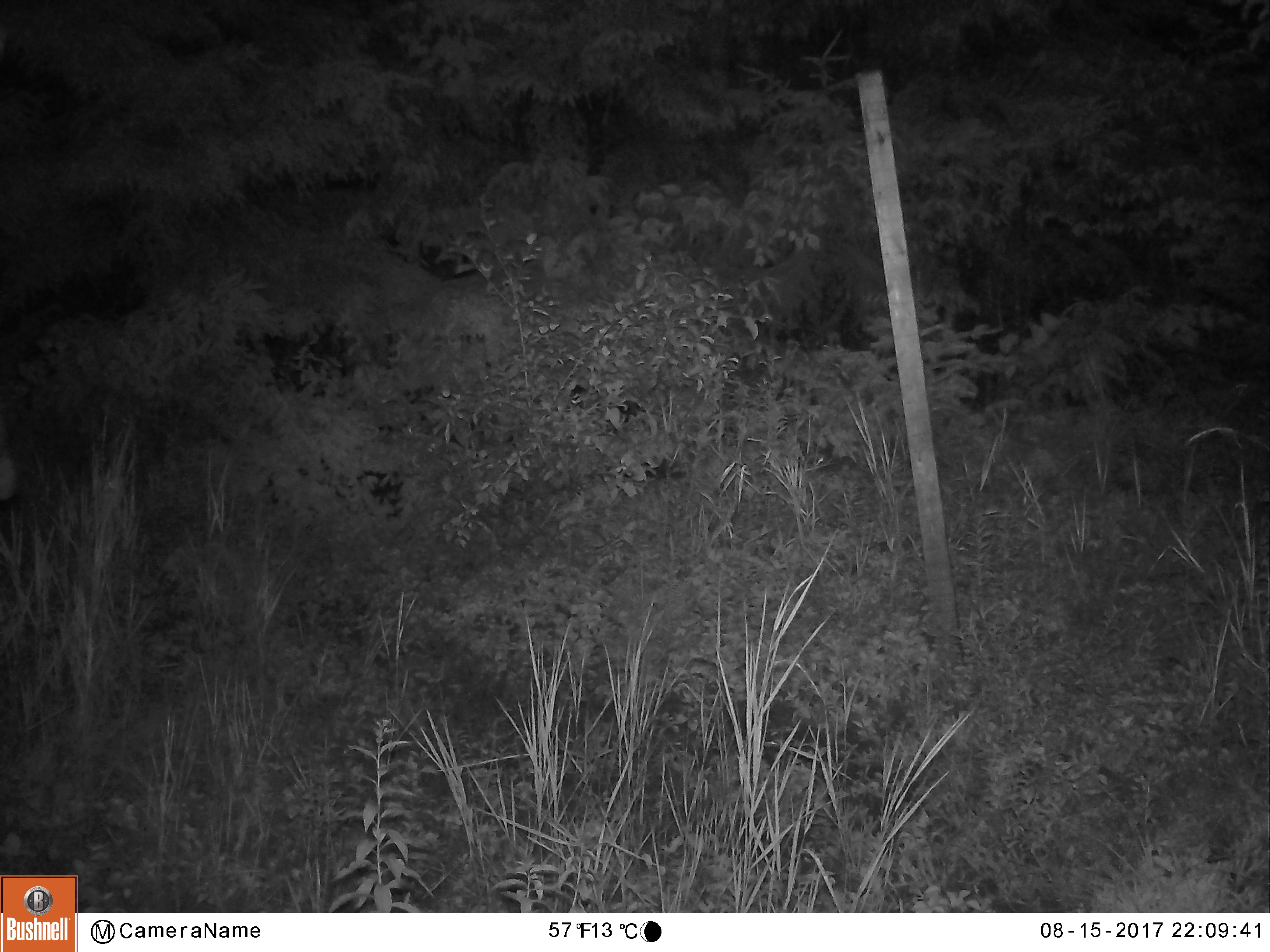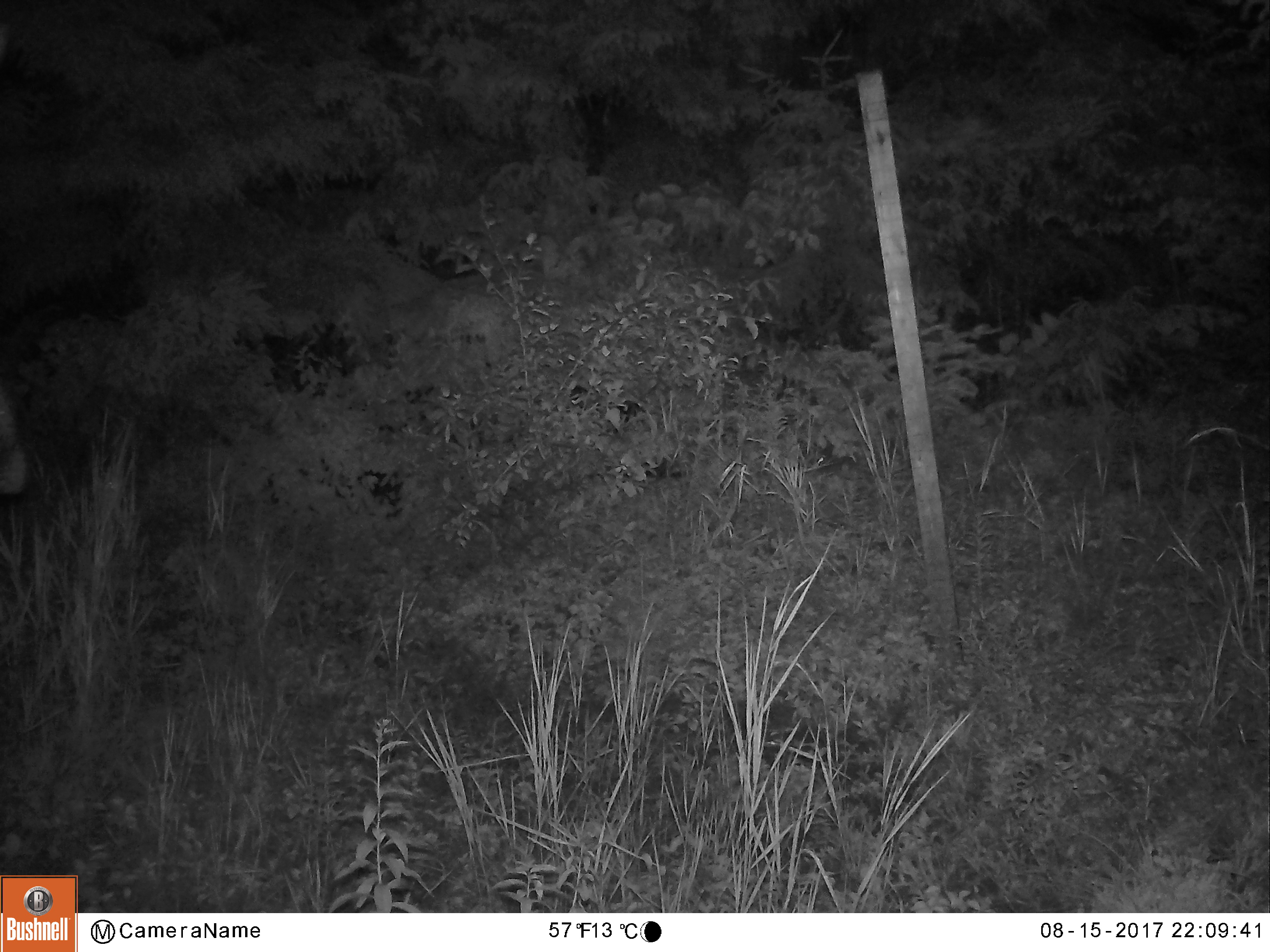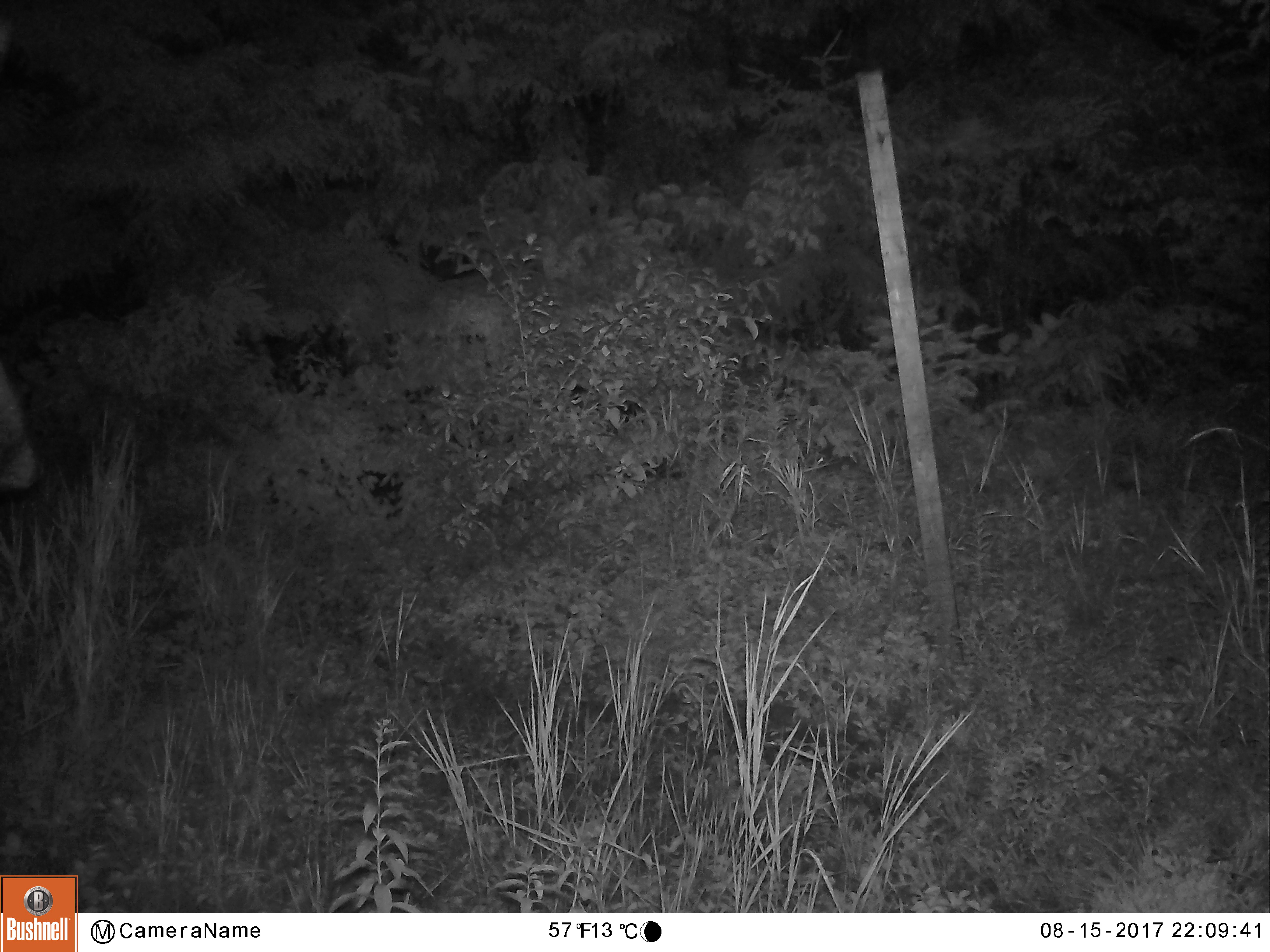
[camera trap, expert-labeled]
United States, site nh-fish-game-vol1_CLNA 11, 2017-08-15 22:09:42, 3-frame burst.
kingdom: Animalia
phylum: Chordata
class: Mammalia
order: Artiodactyla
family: Cervidae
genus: Alces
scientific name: Alces alces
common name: moose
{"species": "moose (Alces alces)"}